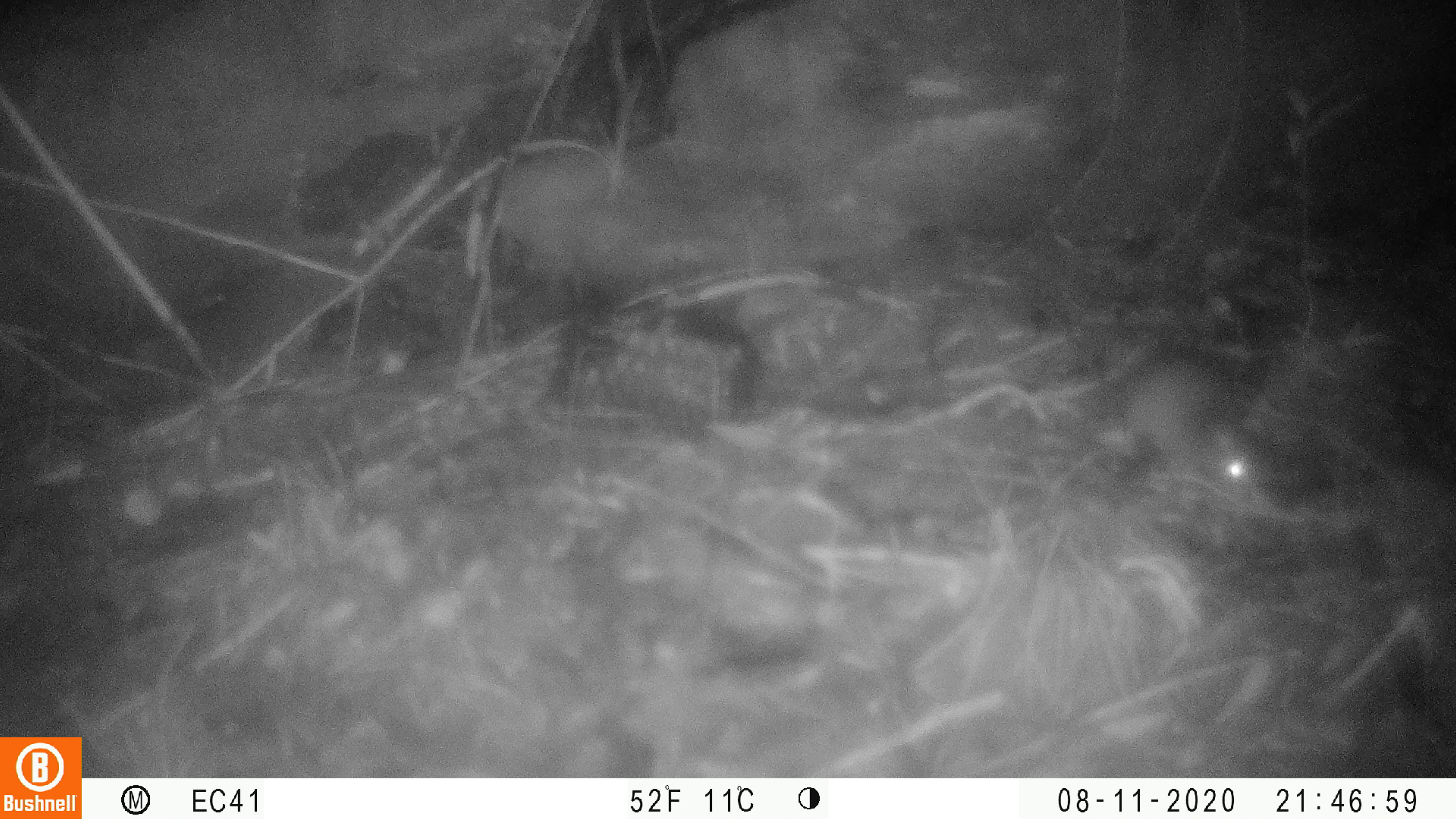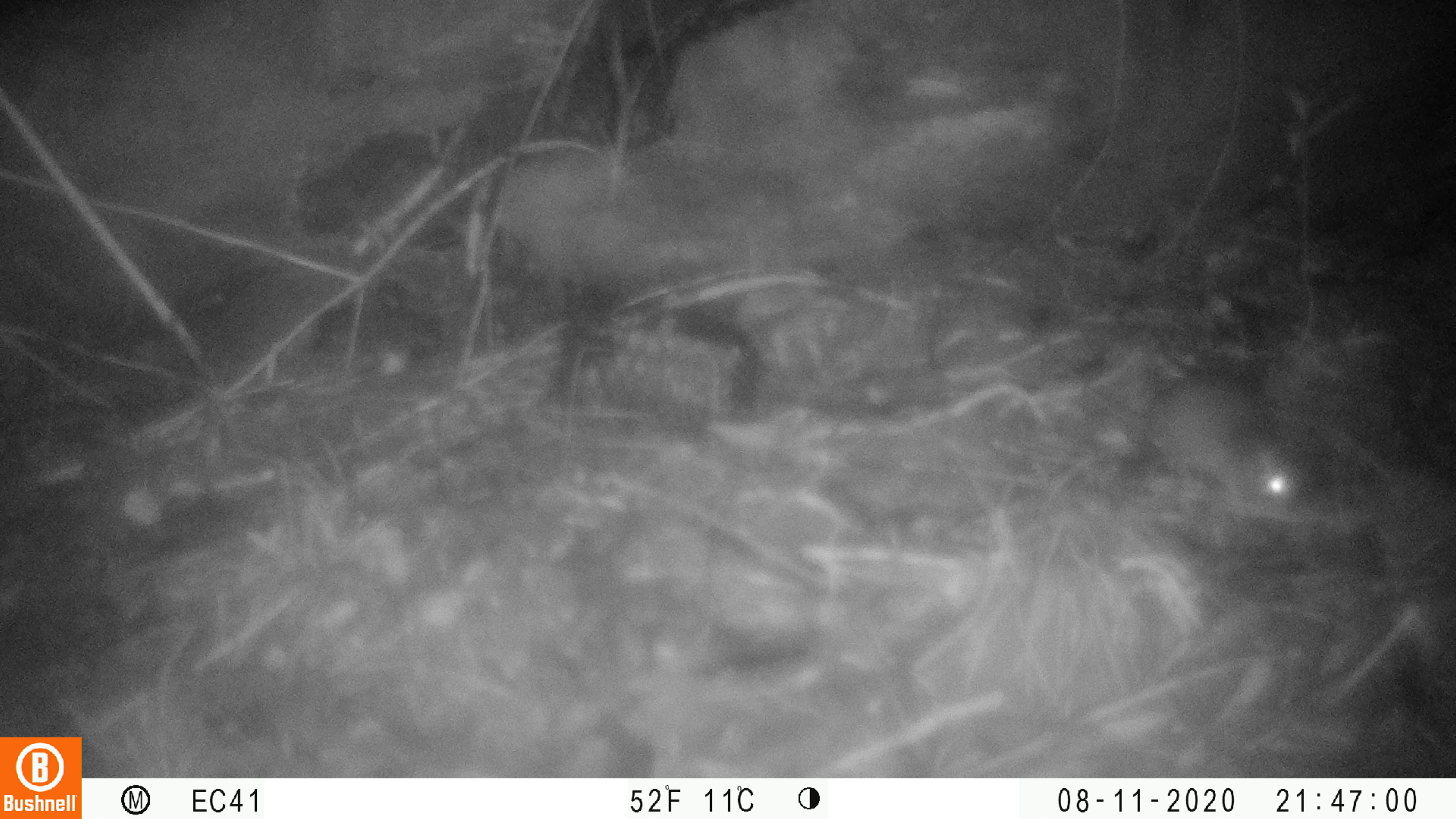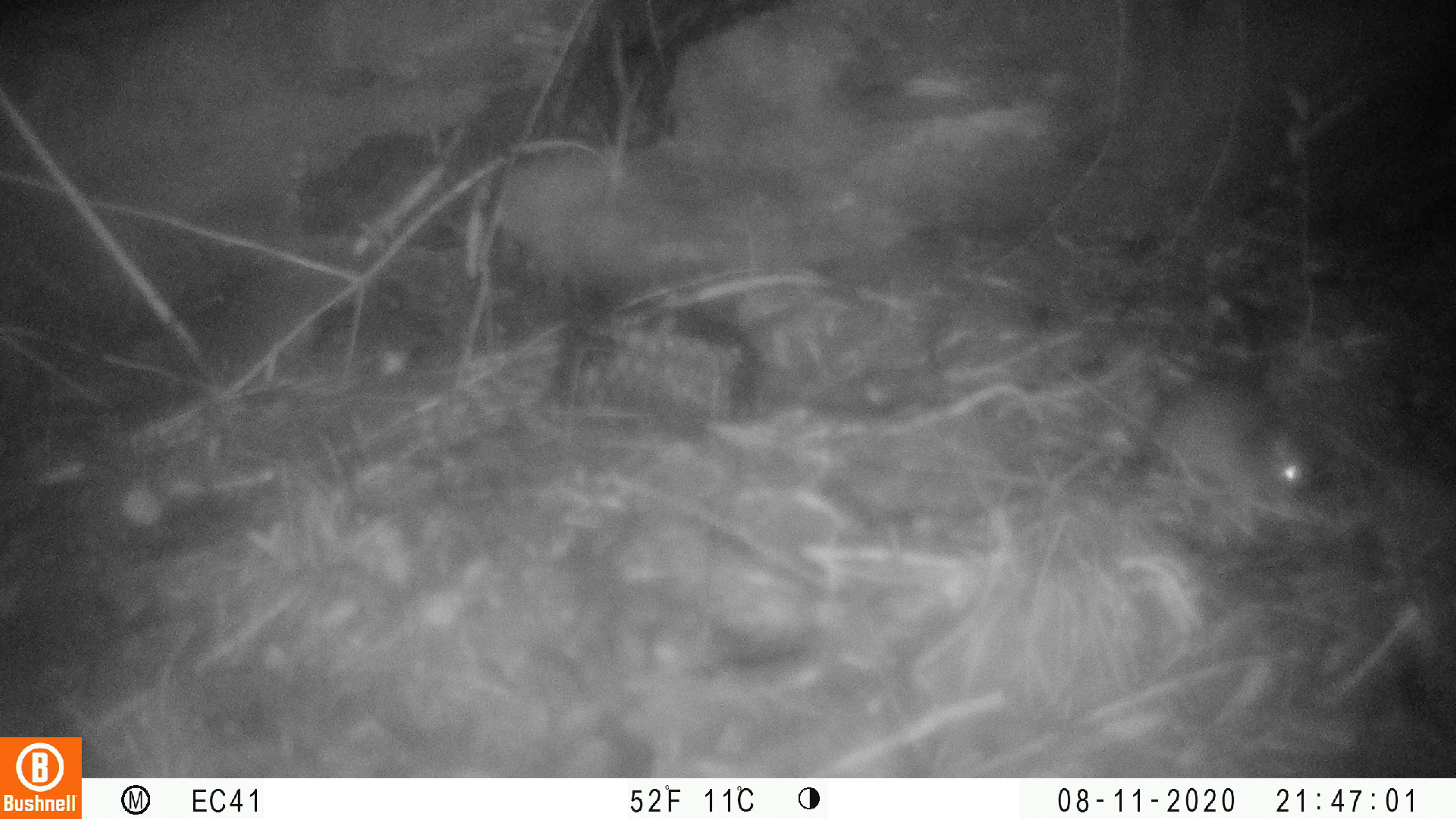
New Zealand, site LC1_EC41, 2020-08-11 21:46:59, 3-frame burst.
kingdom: Animalia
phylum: Chordata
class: Mammalia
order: Rodentia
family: Muridae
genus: Rattus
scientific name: Rattus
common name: rat